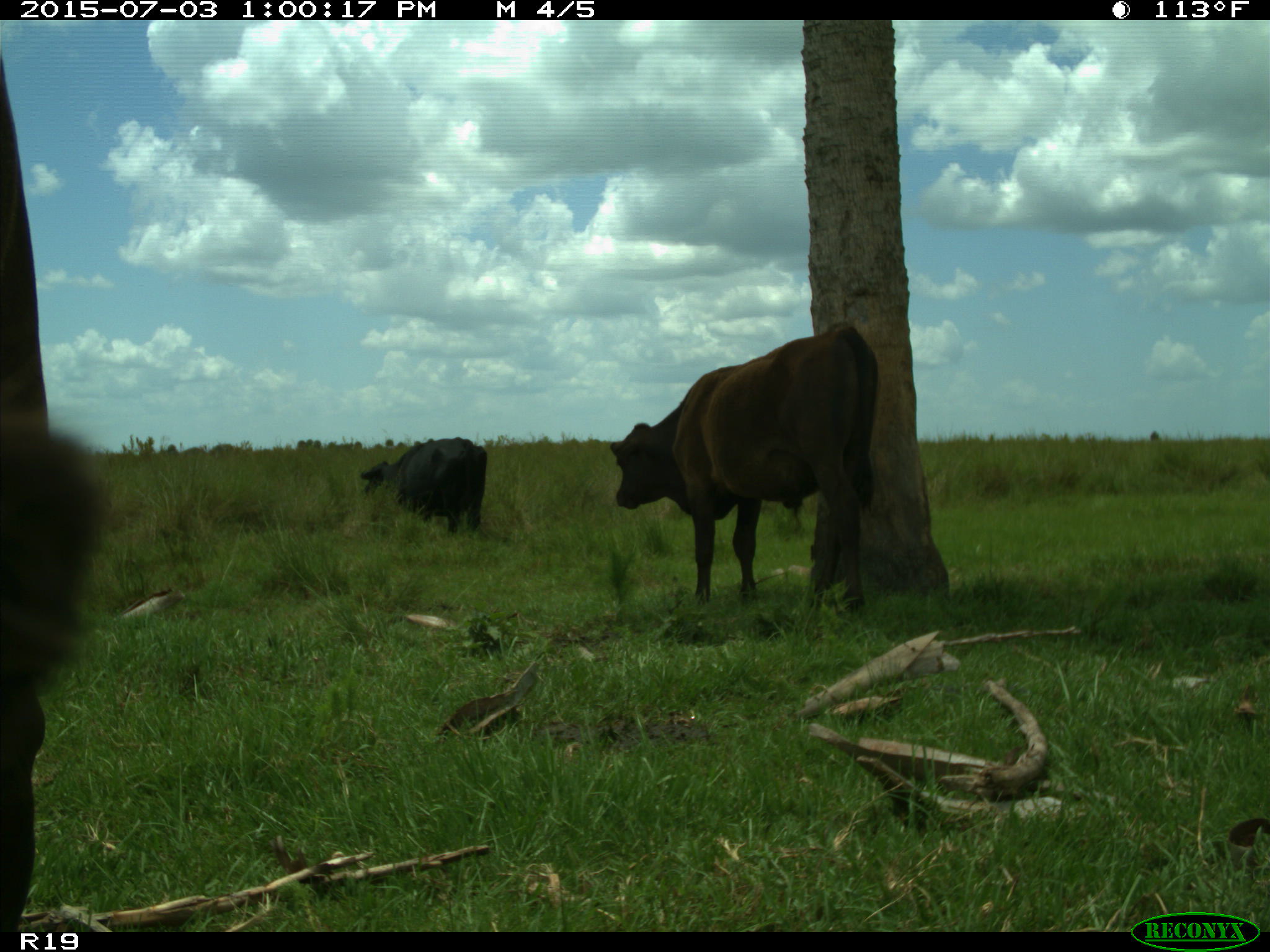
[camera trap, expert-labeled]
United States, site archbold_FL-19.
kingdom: Animalia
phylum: Chordata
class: Mammalia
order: Artiodactyla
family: Bovidae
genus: Bos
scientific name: Bos taurus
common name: domestic cow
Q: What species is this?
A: Bos taurus (domestic cow).